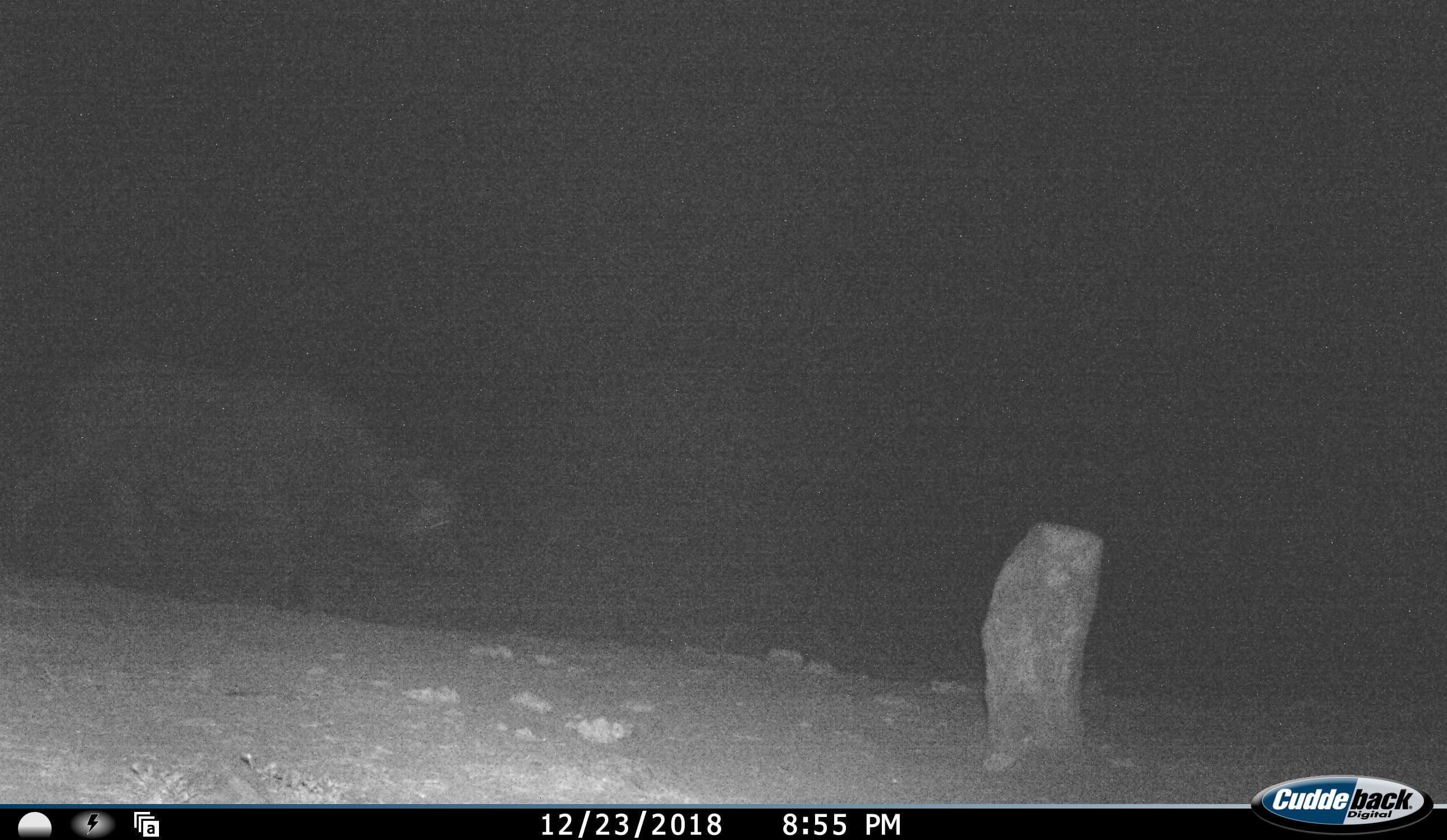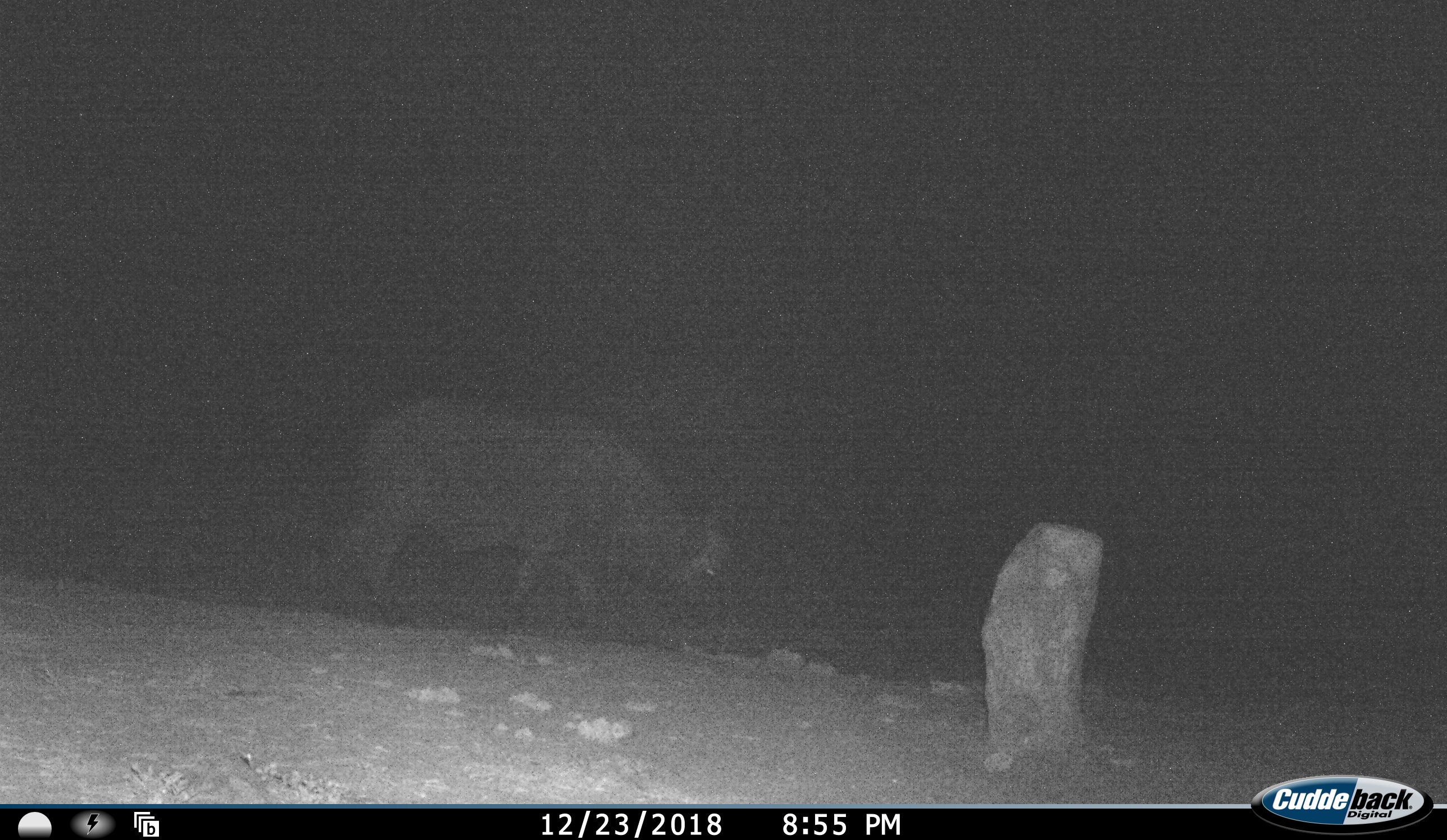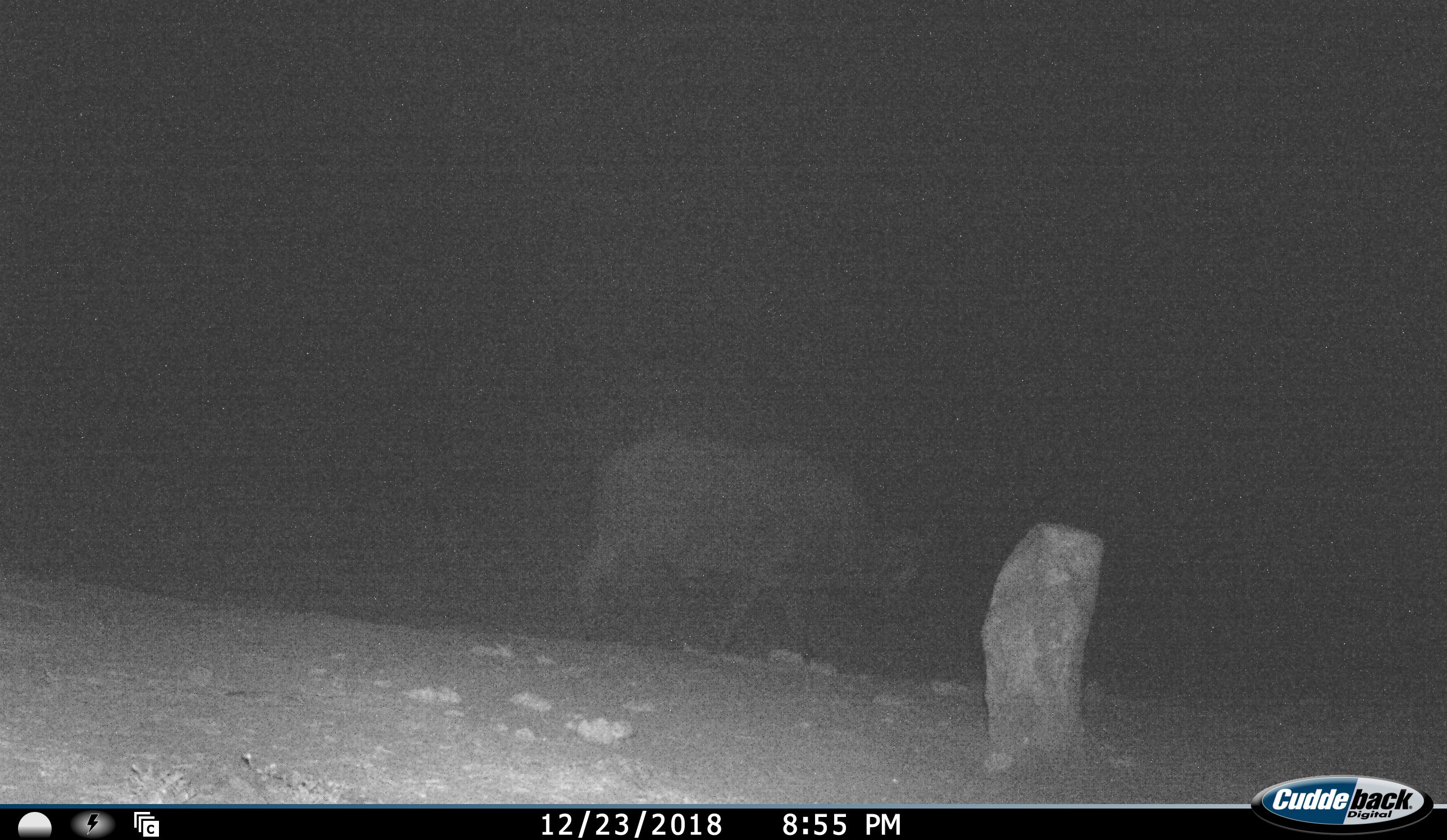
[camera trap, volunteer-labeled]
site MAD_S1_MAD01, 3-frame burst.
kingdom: Animalia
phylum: Chordata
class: Mammalia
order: Artiodactyla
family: Bovidae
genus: Syncerus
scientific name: Syncerus caffer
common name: african buffalo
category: buffalo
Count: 1.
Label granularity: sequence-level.